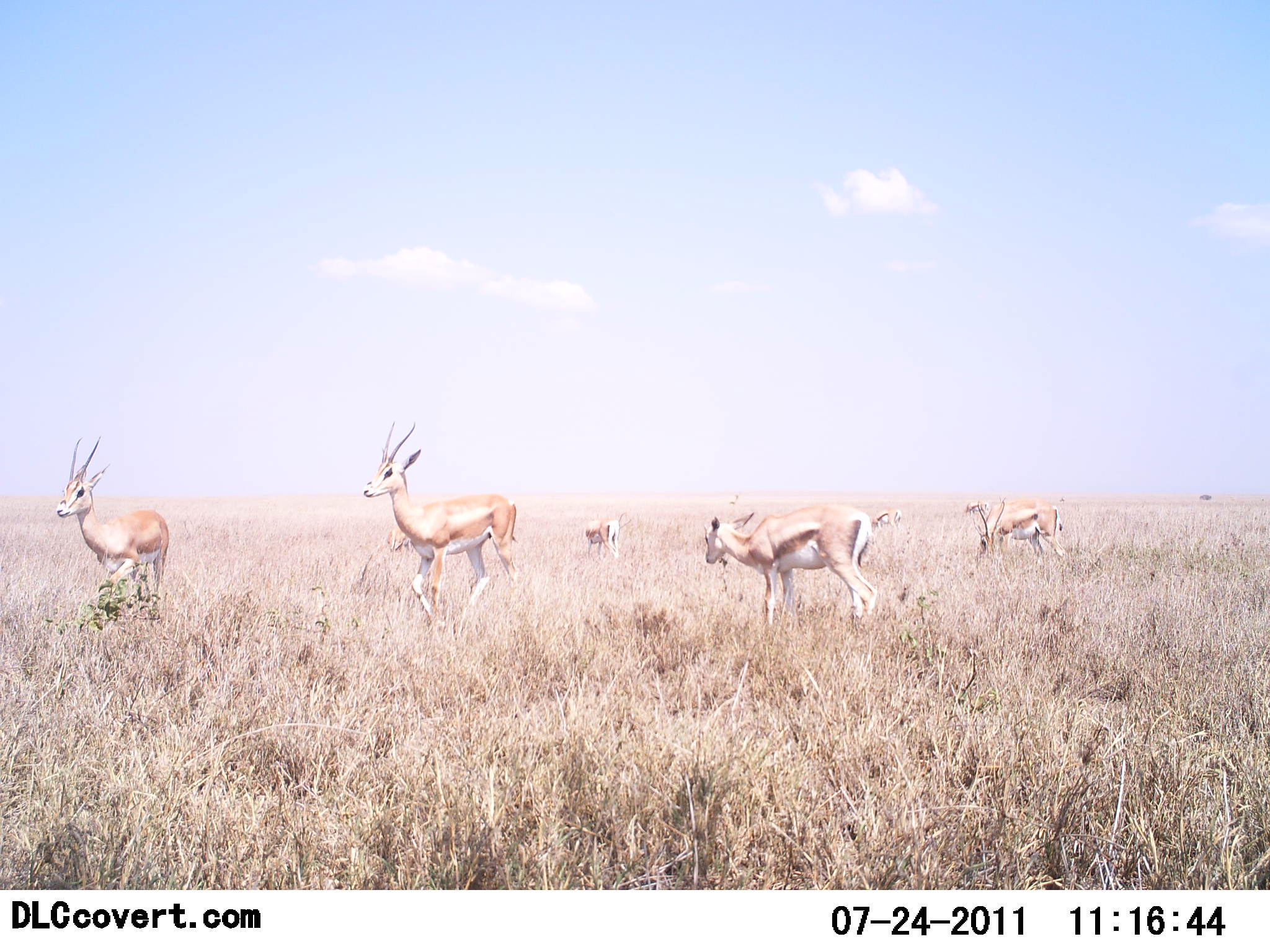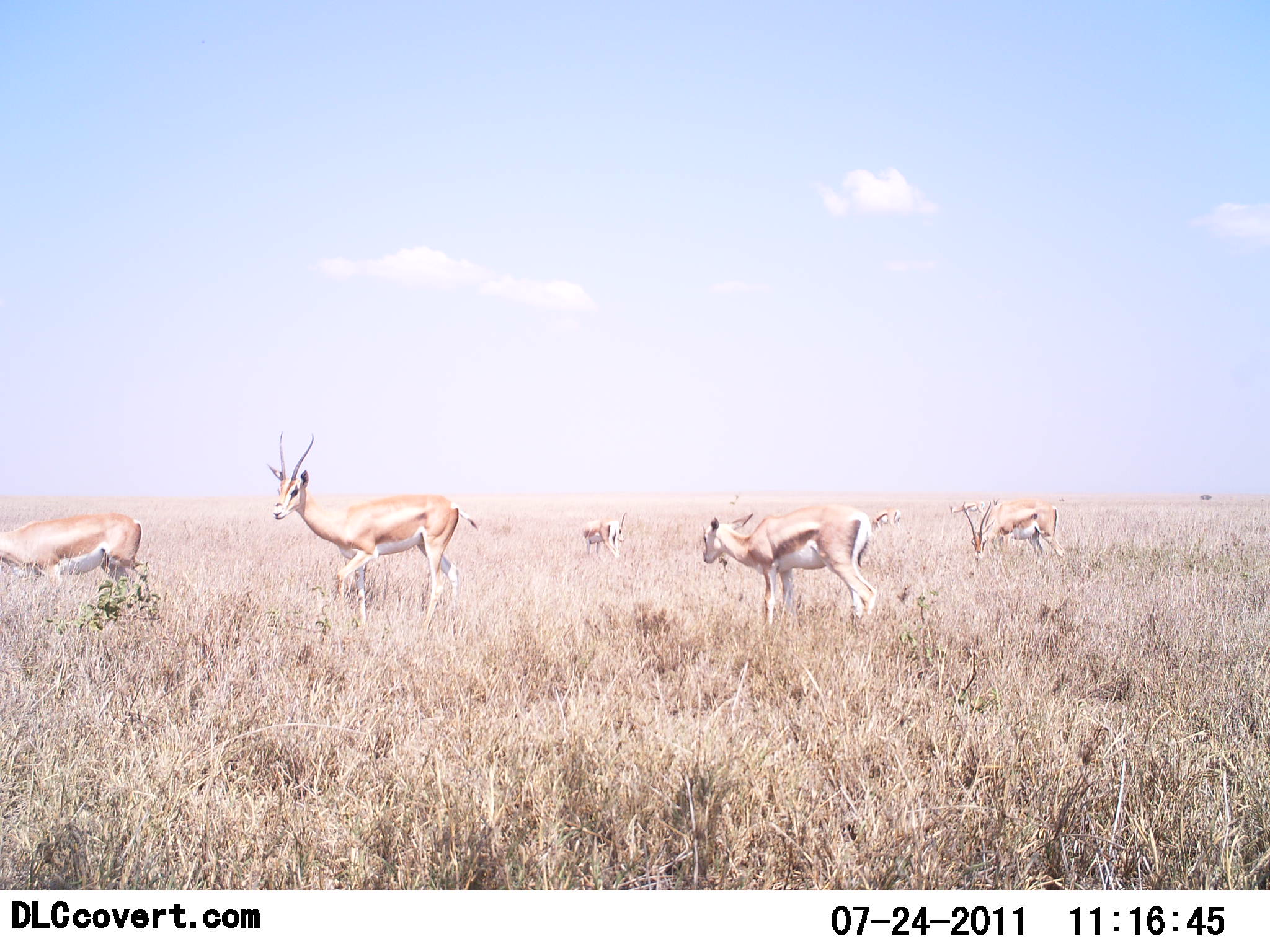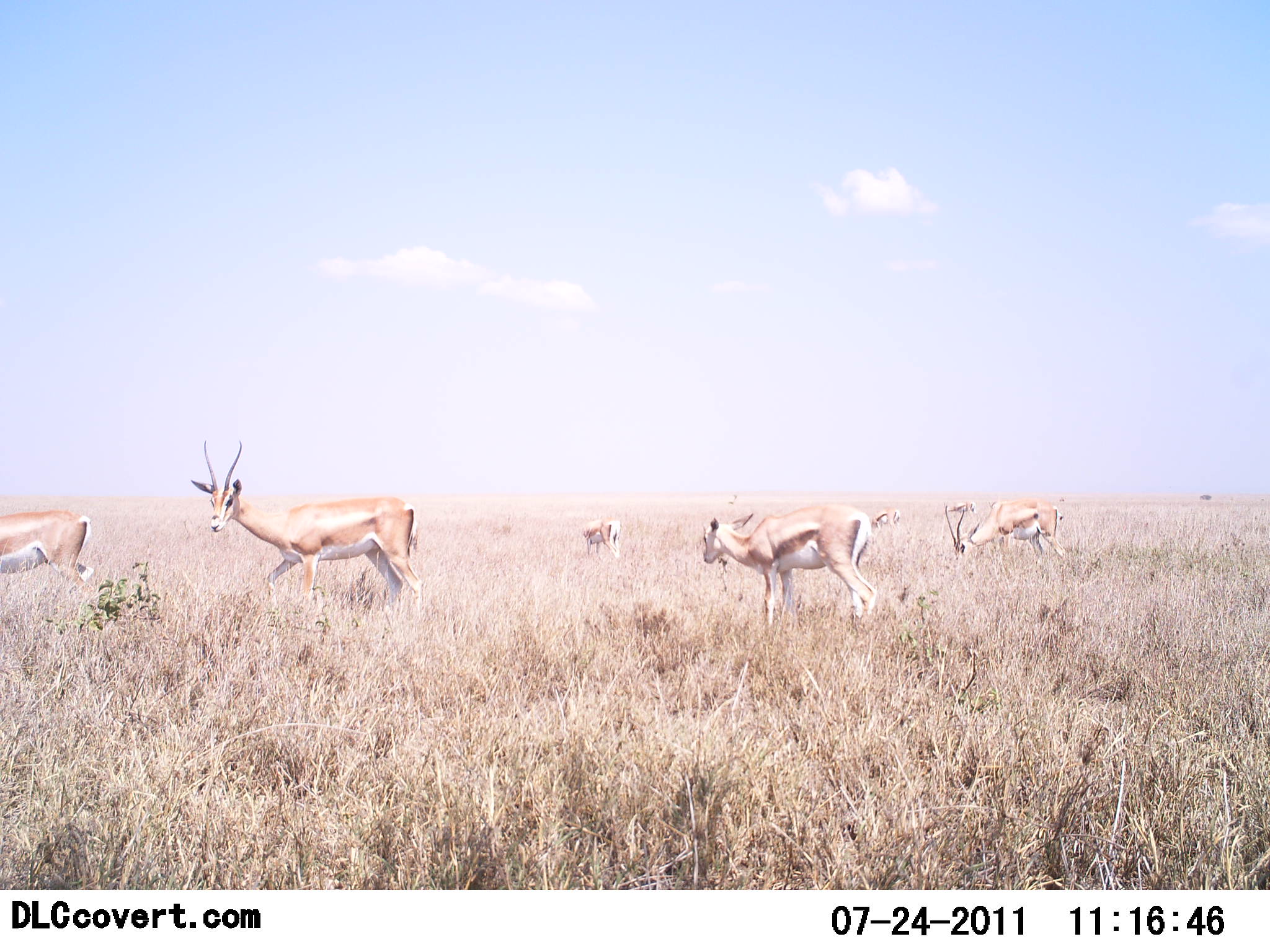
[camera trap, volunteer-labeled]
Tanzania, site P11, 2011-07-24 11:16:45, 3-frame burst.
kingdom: Animalia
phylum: Chordata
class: Mammalia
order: Artiodactyla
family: Bovidae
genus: Nanger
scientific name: Nanger granti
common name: grant's gazelle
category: gazellegrants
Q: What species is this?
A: Gazellegrants (grant's gazelle) (Nanger granti).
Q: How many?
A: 6.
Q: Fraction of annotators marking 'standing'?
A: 43%.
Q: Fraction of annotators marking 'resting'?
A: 7%.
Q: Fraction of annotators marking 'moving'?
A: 93%.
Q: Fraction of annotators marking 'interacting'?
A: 0%.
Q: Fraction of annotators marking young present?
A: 0%.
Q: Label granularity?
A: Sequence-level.